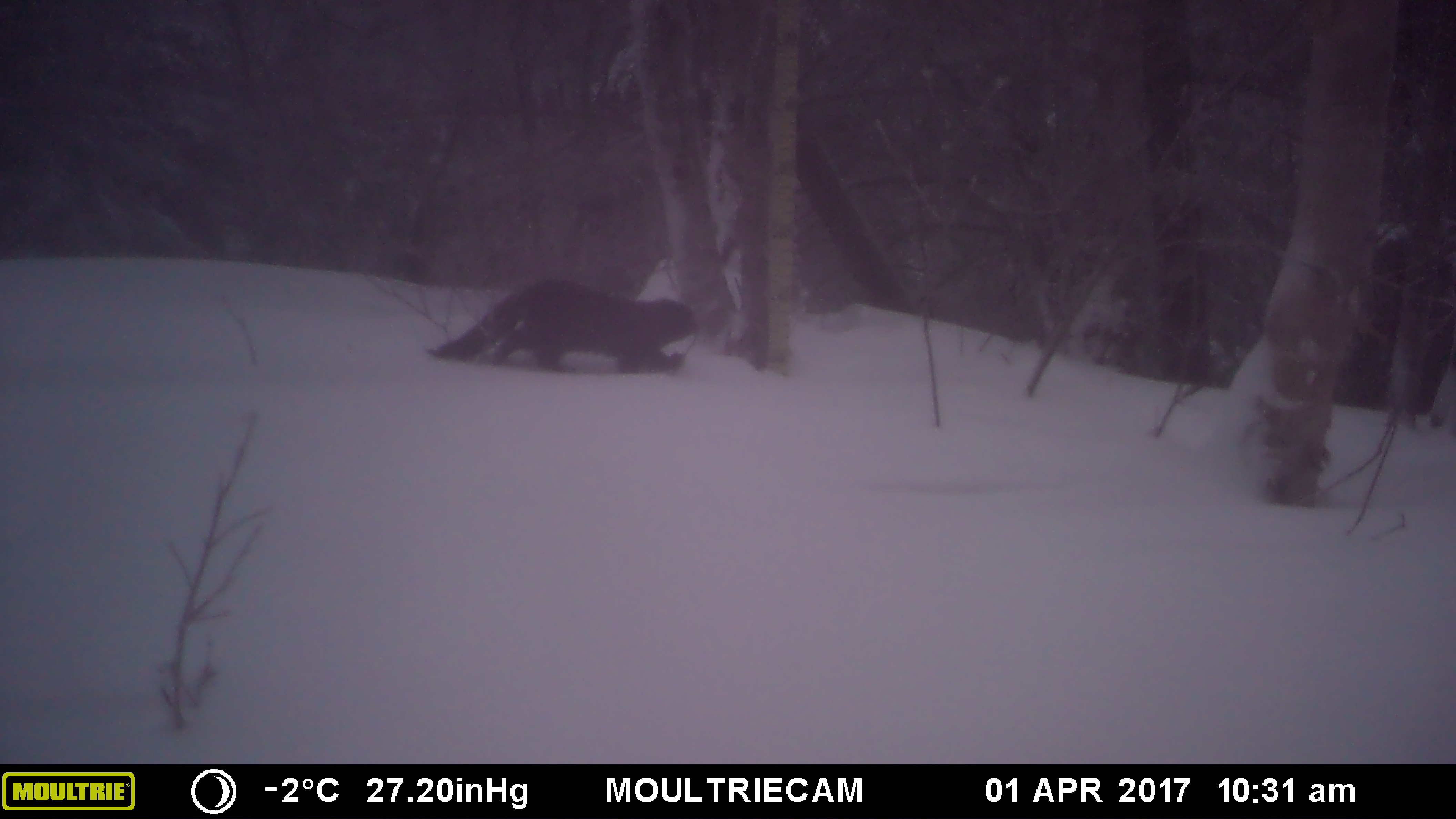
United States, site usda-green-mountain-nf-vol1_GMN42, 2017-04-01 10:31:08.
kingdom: Animalia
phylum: Chordata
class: Mammalia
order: Carnivora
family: Mustelidae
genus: Pekania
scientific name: Pekania pennanti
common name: fisher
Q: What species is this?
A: Fisher (Pekania pennanti).